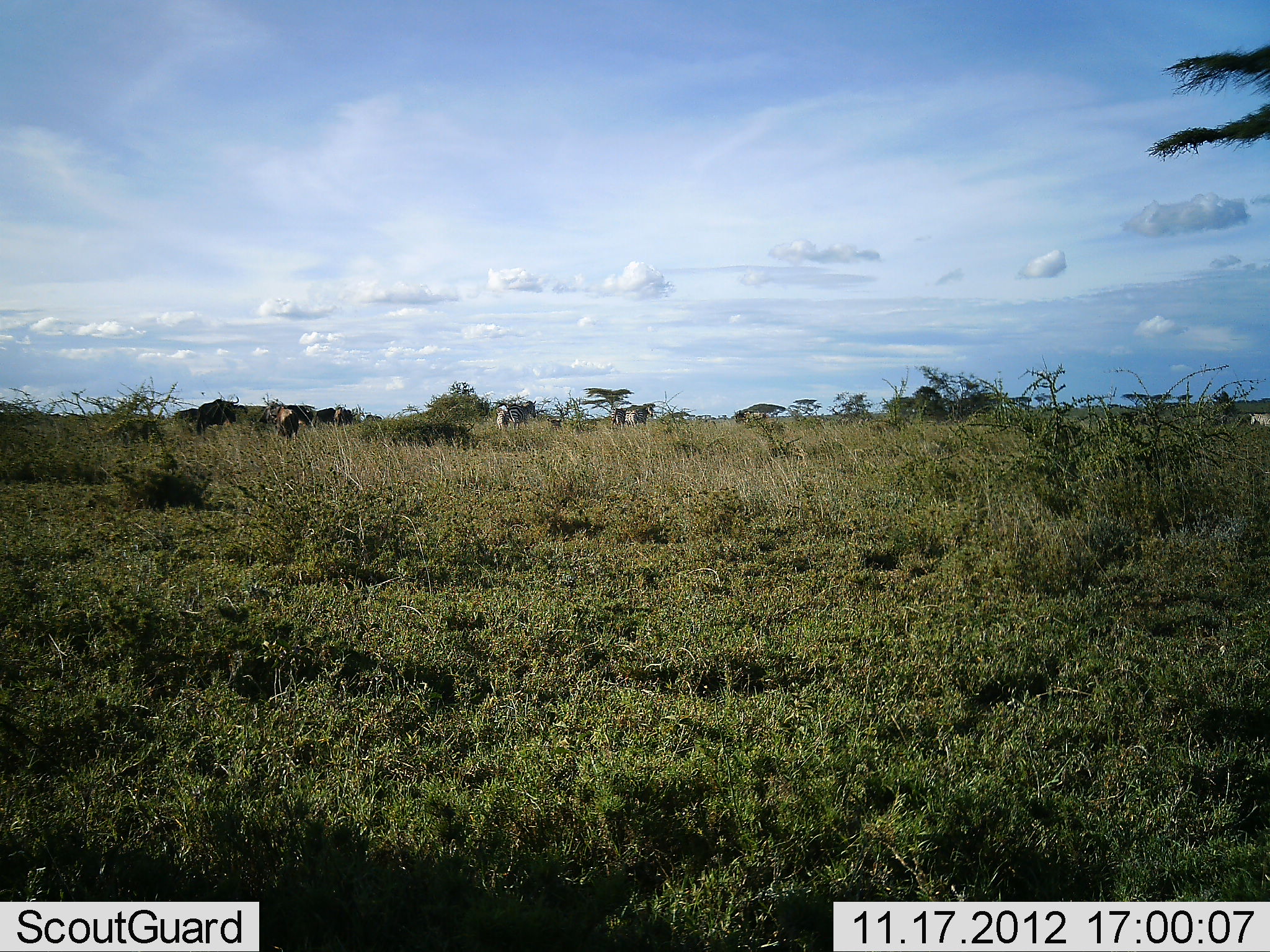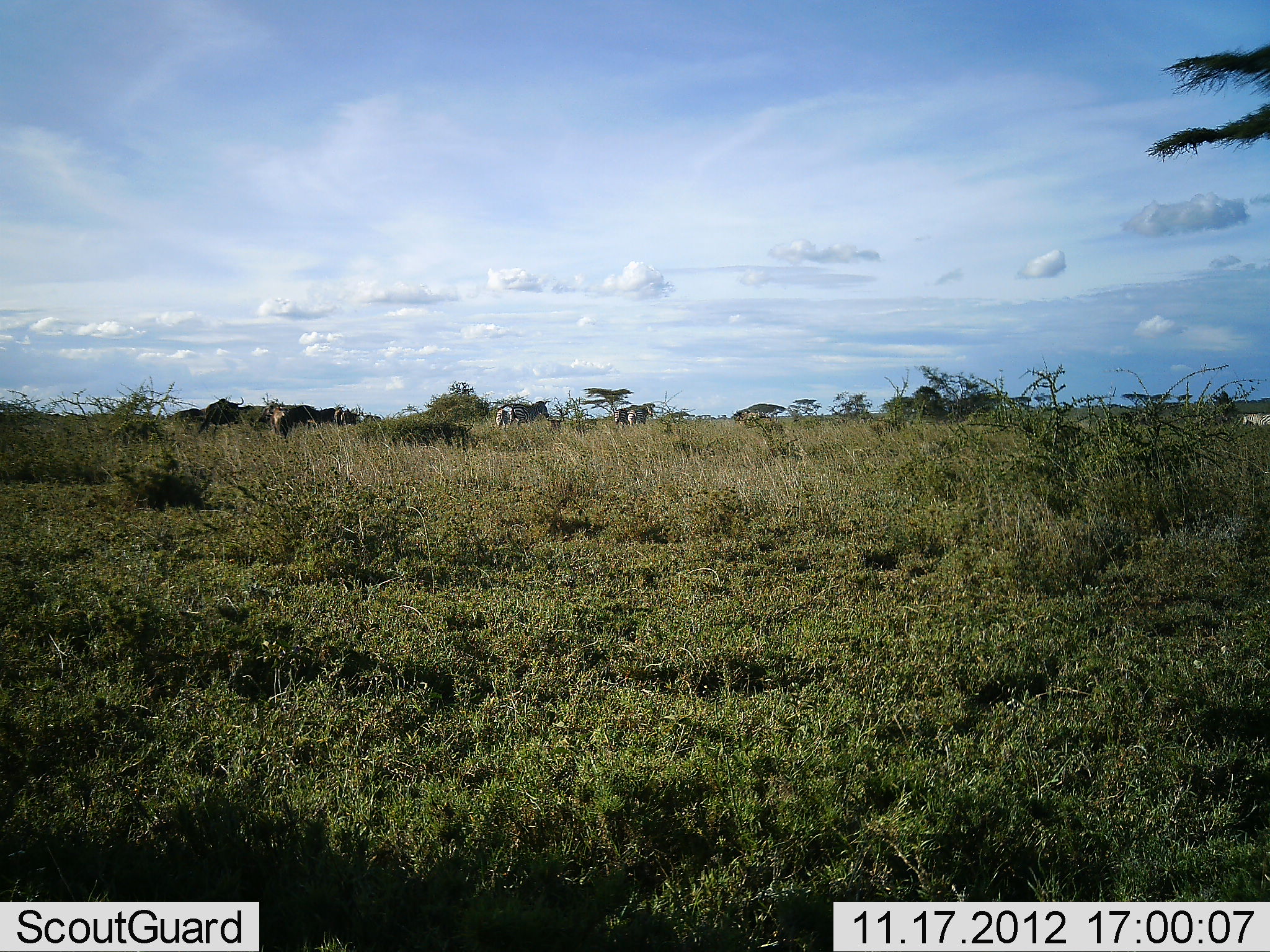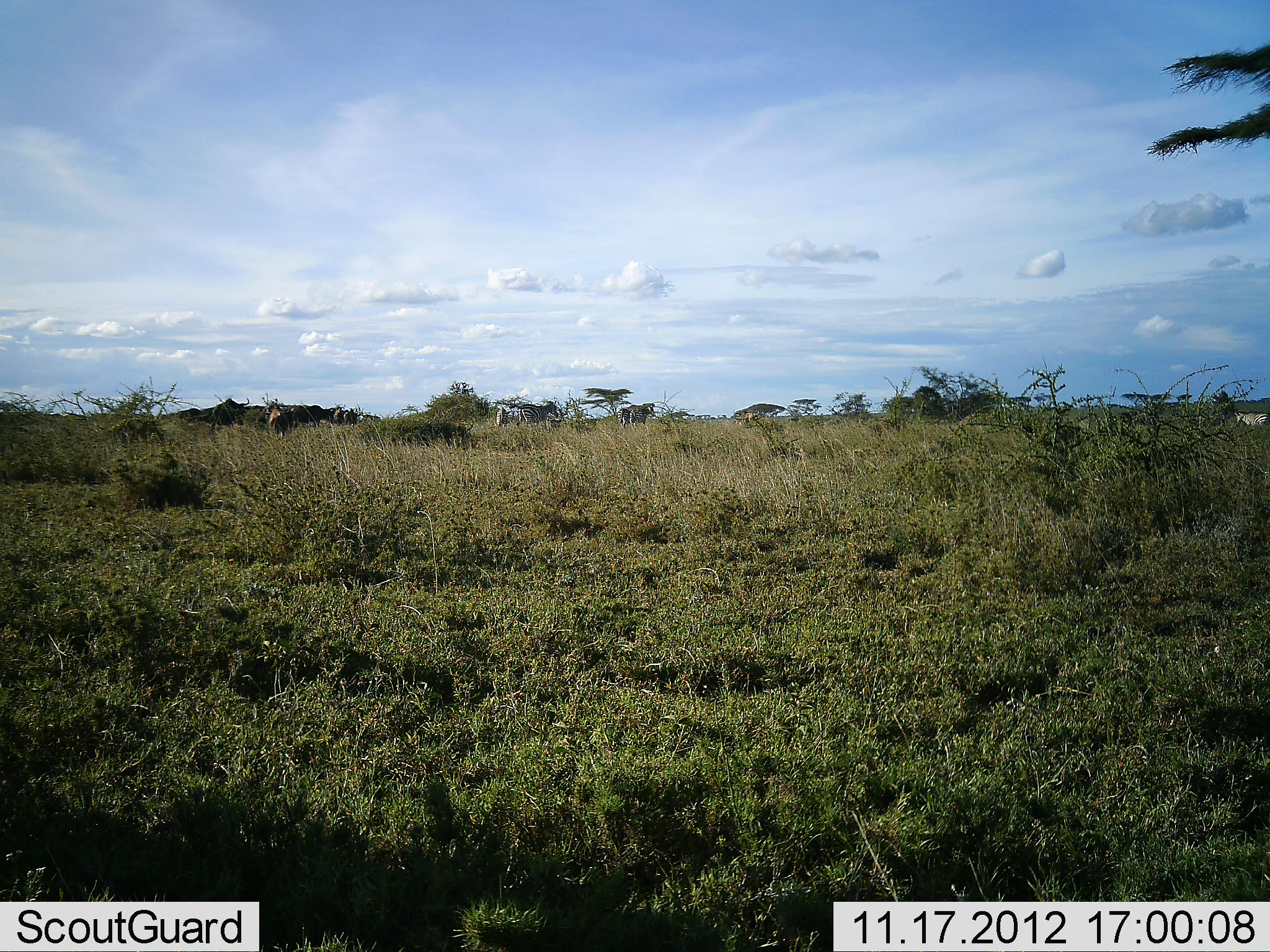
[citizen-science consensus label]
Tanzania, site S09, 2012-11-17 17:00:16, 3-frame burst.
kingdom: Animalia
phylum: Chordata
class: Mammalia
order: Artiodactyla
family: Bovidae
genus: Connochaetes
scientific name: Connochaetes taurinus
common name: blue wildebeest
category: wildebeest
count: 5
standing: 47%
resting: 0%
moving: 40%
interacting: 0%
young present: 0%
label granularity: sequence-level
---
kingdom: Animalia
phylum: Chordata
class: Mammalia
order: Perissodactyla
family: Equidae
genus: Equus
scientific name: Equus quagga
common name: plains zebra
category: zebra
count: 3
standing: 50%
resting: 0%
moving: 64%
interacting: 7%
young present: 7%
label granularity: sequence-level